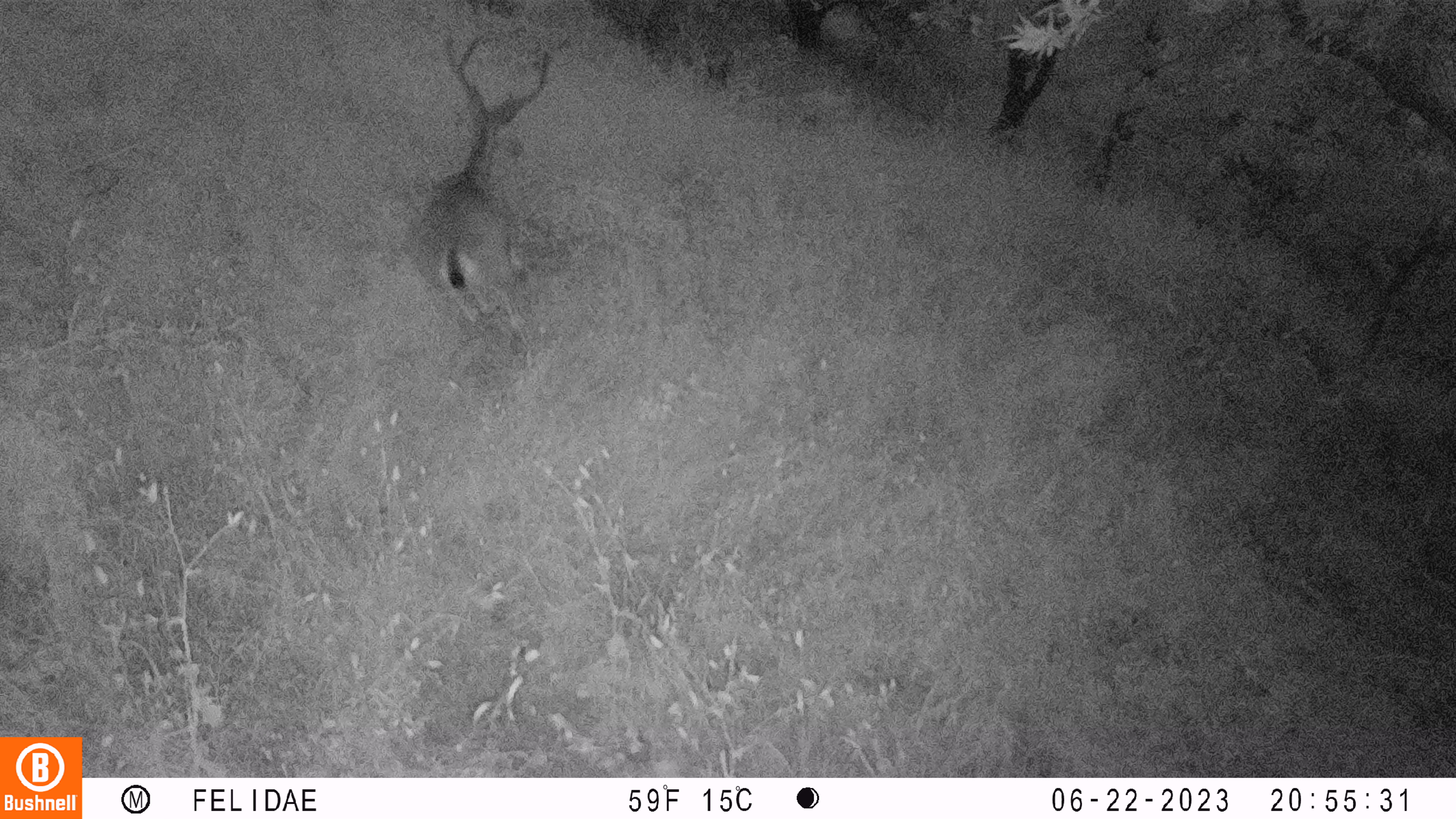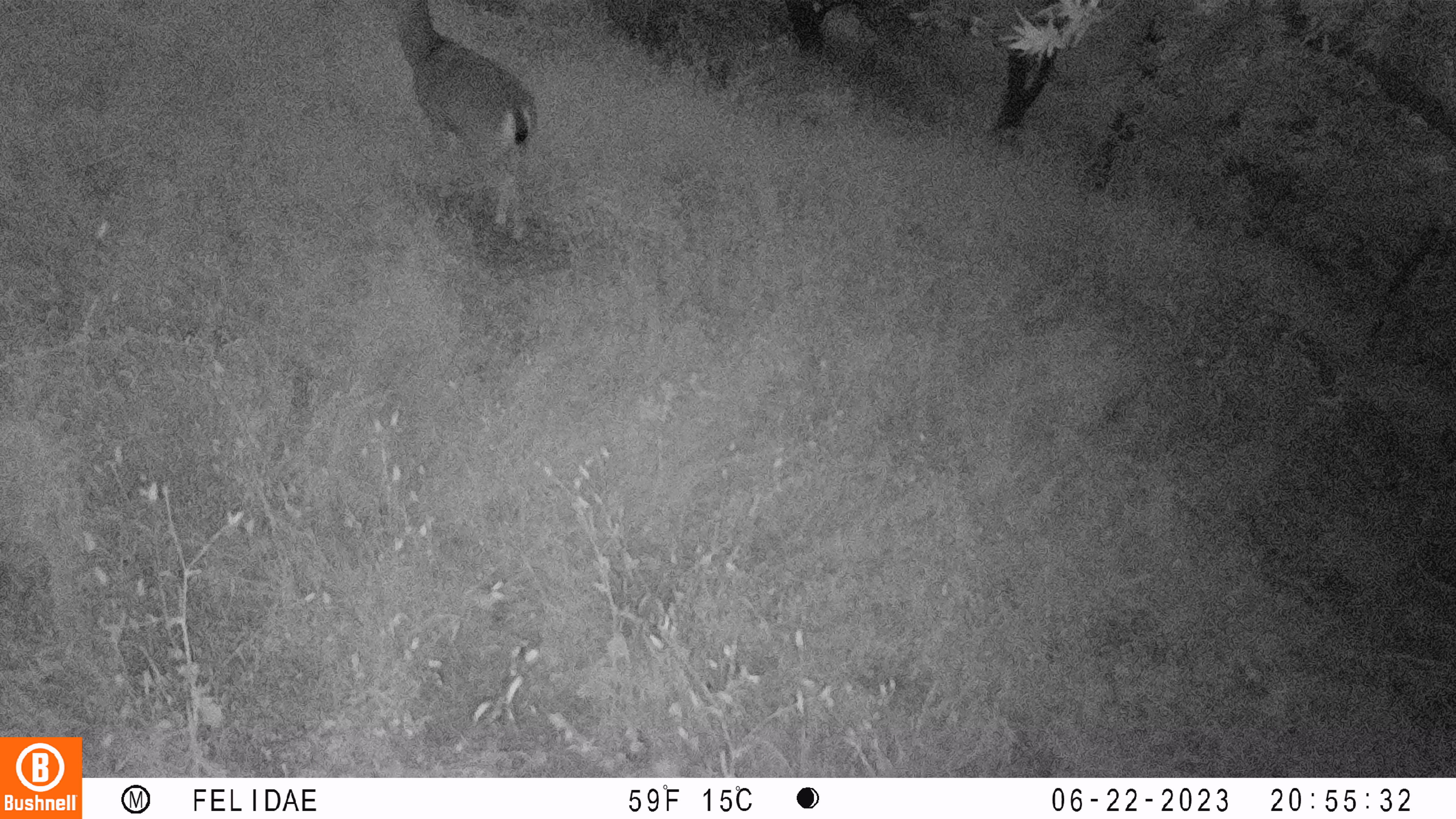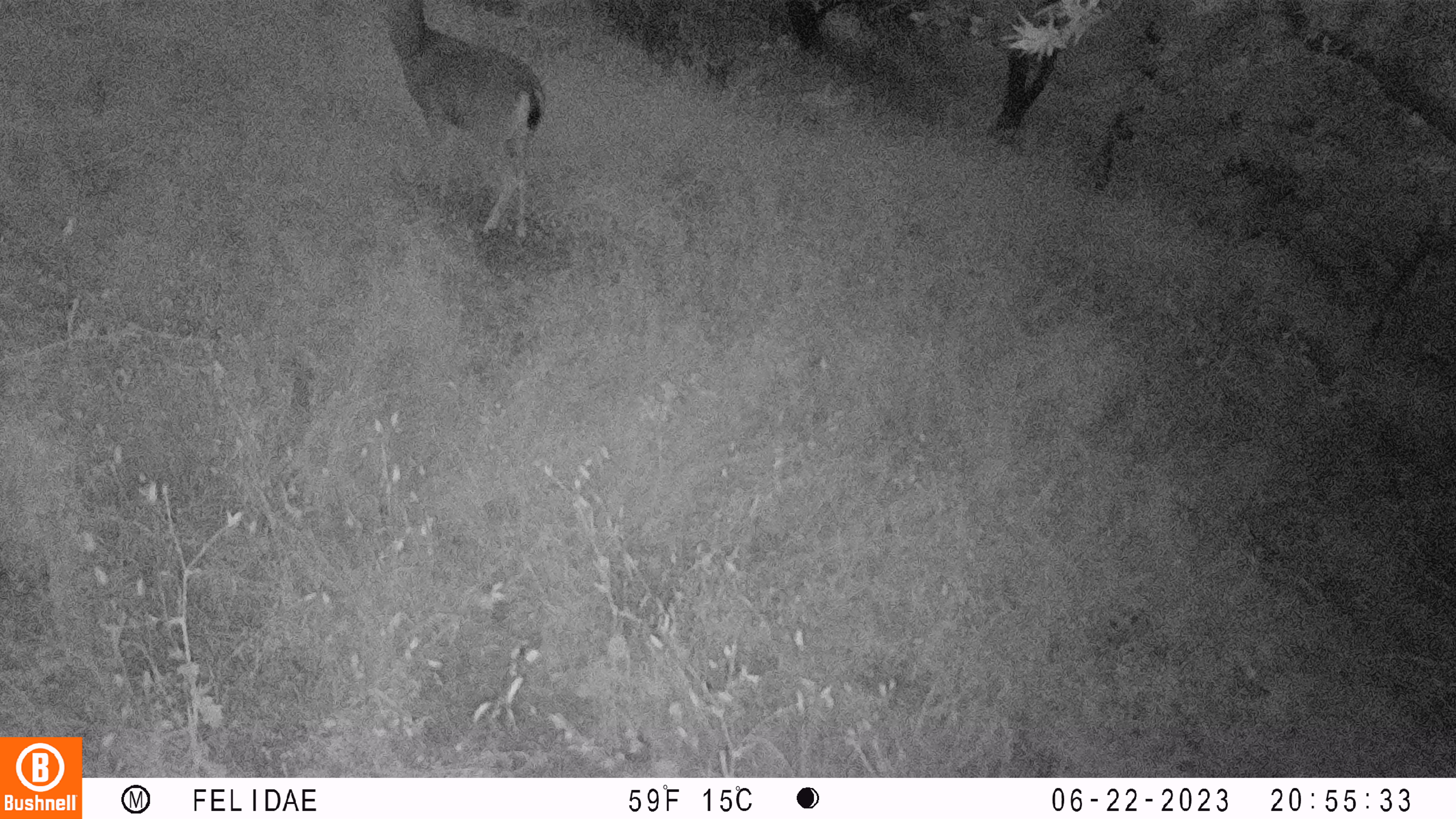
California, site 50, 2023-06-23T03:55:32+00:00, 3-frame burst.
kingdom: Animalia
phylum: Chordata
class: Mammalia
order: Artiodactyla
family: Cervidae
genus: Odocoileus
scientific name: Odocoileus hemionus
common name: mule deer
Mule deer (Odocoileus hemionus).